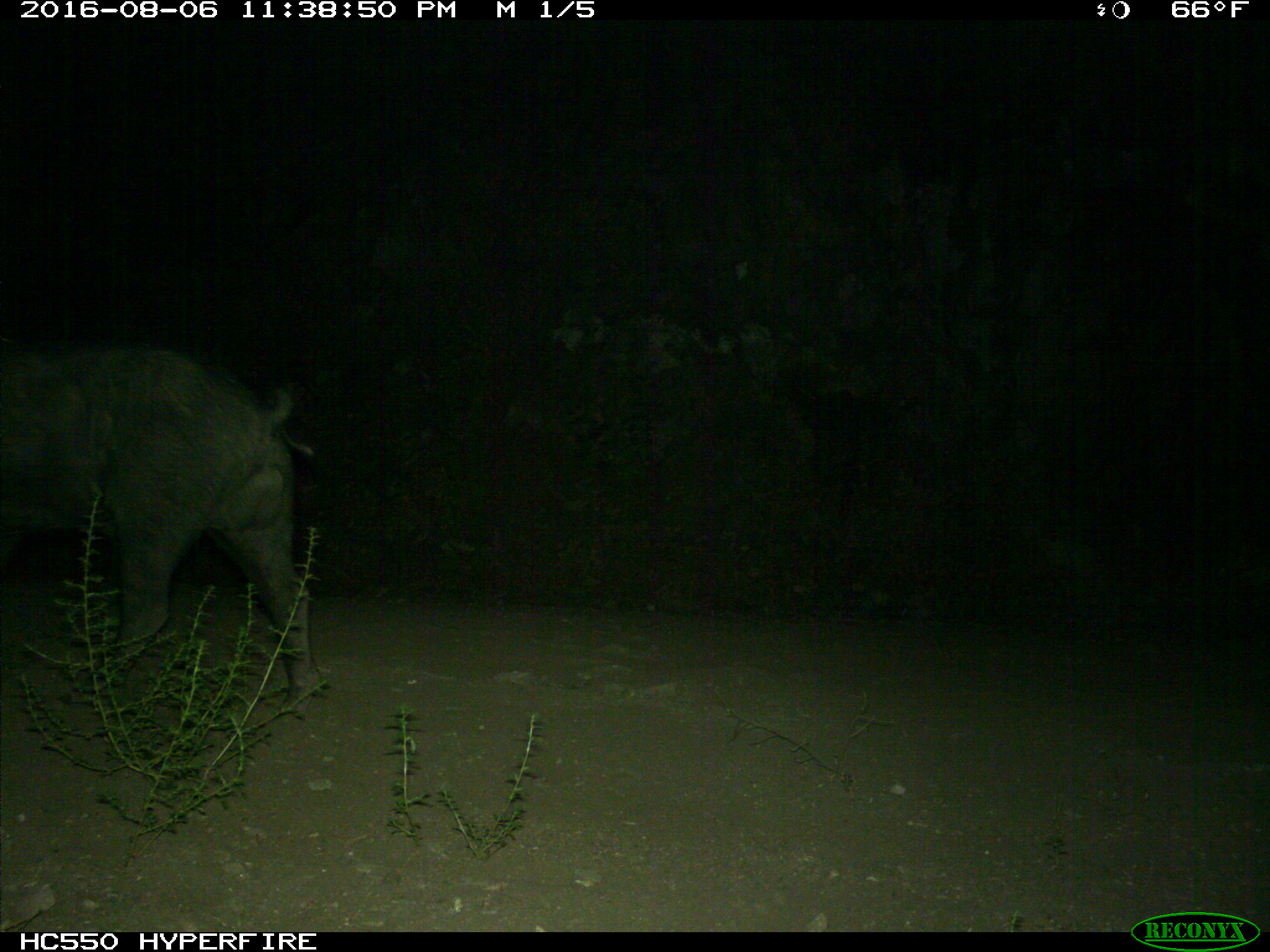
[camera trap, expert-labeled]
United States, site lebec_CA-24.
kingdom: Animalia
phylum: Chordata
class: Mammalia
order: Artiodactyla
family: Suidae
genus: Sus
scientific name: Sus scrofa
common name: wild boar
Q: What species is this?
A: Sus scrofa (wild boar).